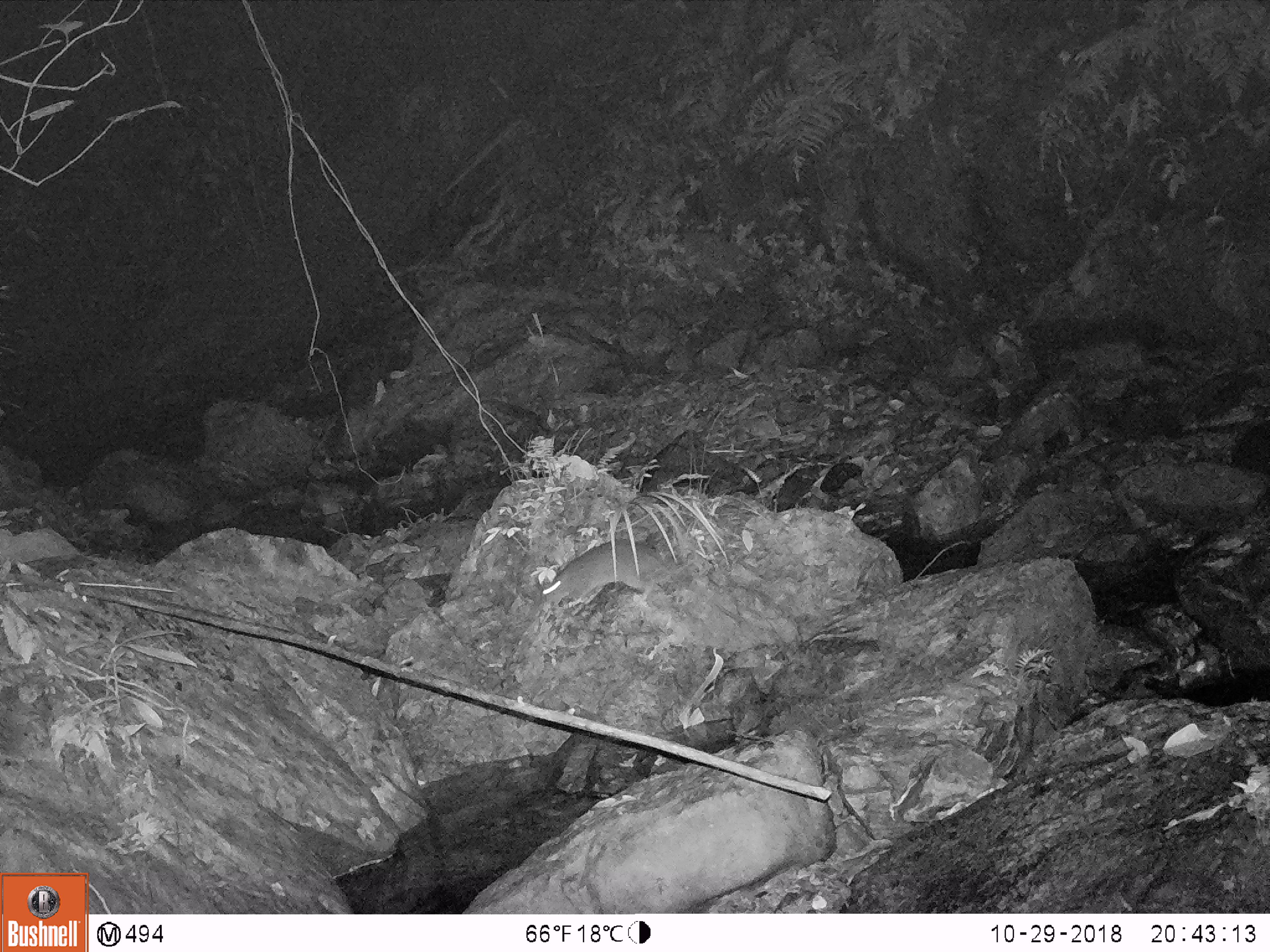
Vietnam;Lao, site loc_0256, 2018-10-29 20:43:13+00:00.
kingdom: Animalia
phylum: Chordata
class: Mammalia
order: Rodentia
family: Muridae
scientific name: Muridae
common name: old-world mice and rats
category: unidentified murid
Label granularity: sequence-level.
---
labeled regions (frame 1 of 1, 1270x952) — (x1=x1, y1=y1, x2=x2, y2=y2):
unidentified murid: (x1=541, y1=538, x2=672, y2=606)